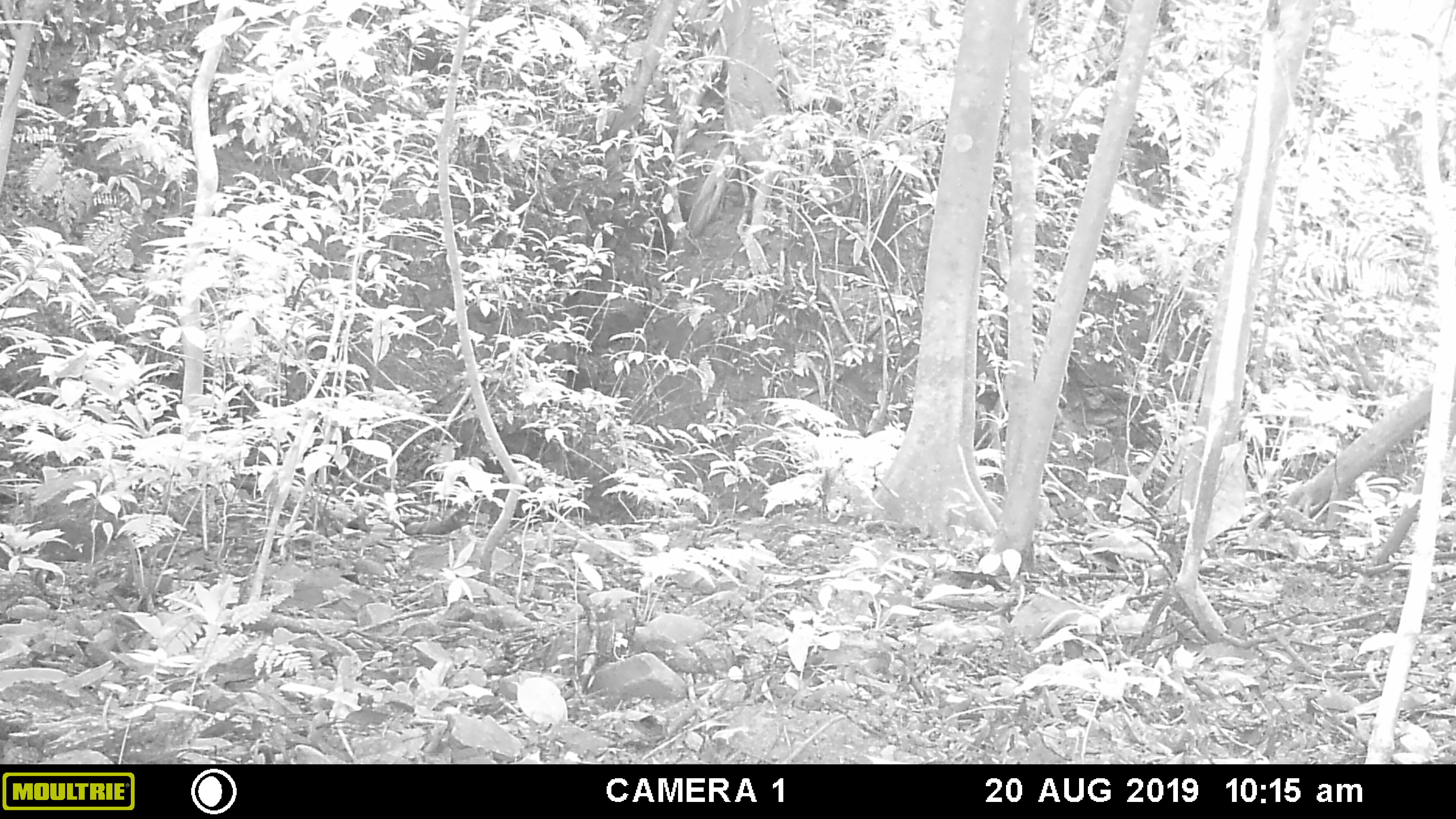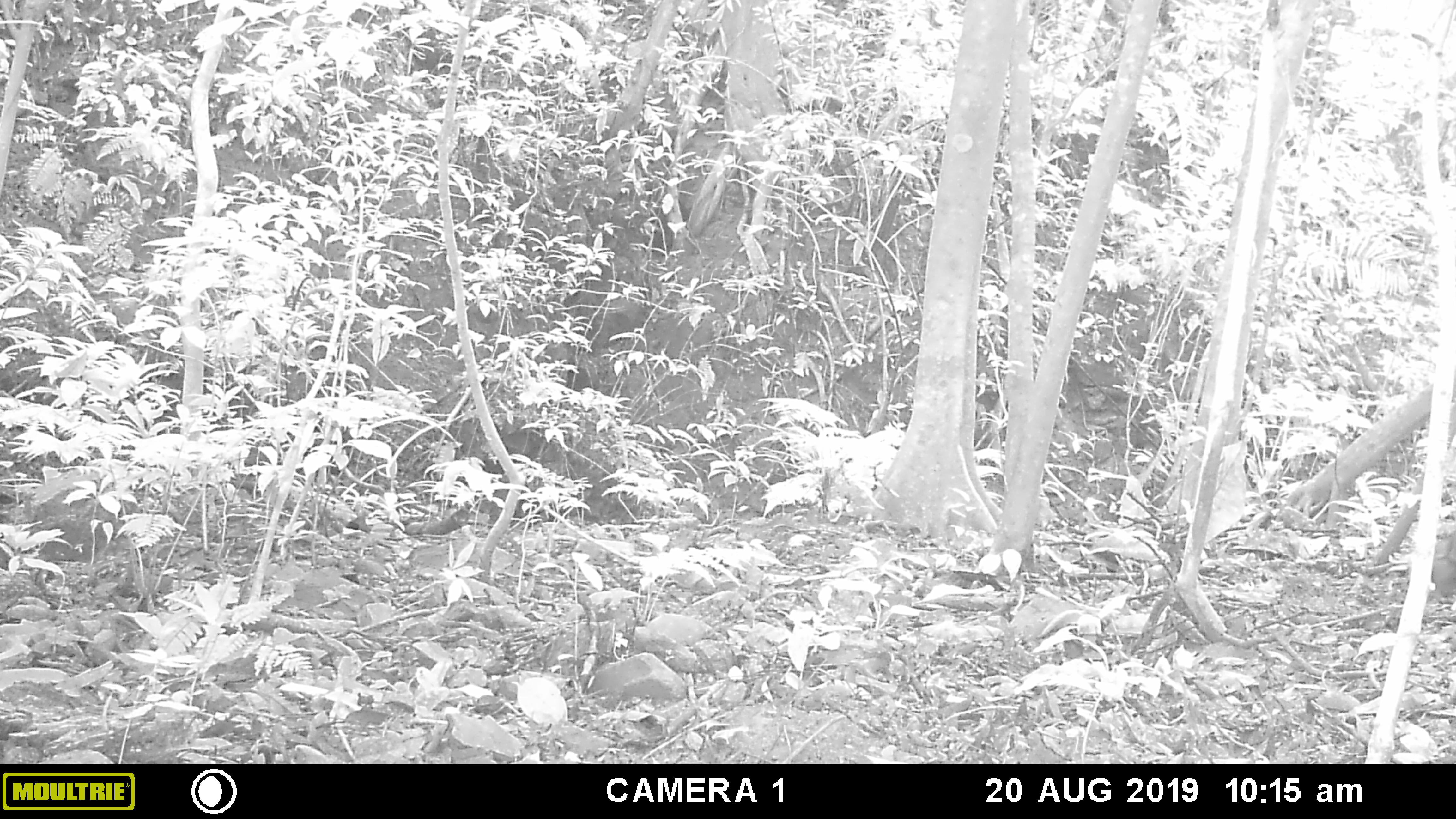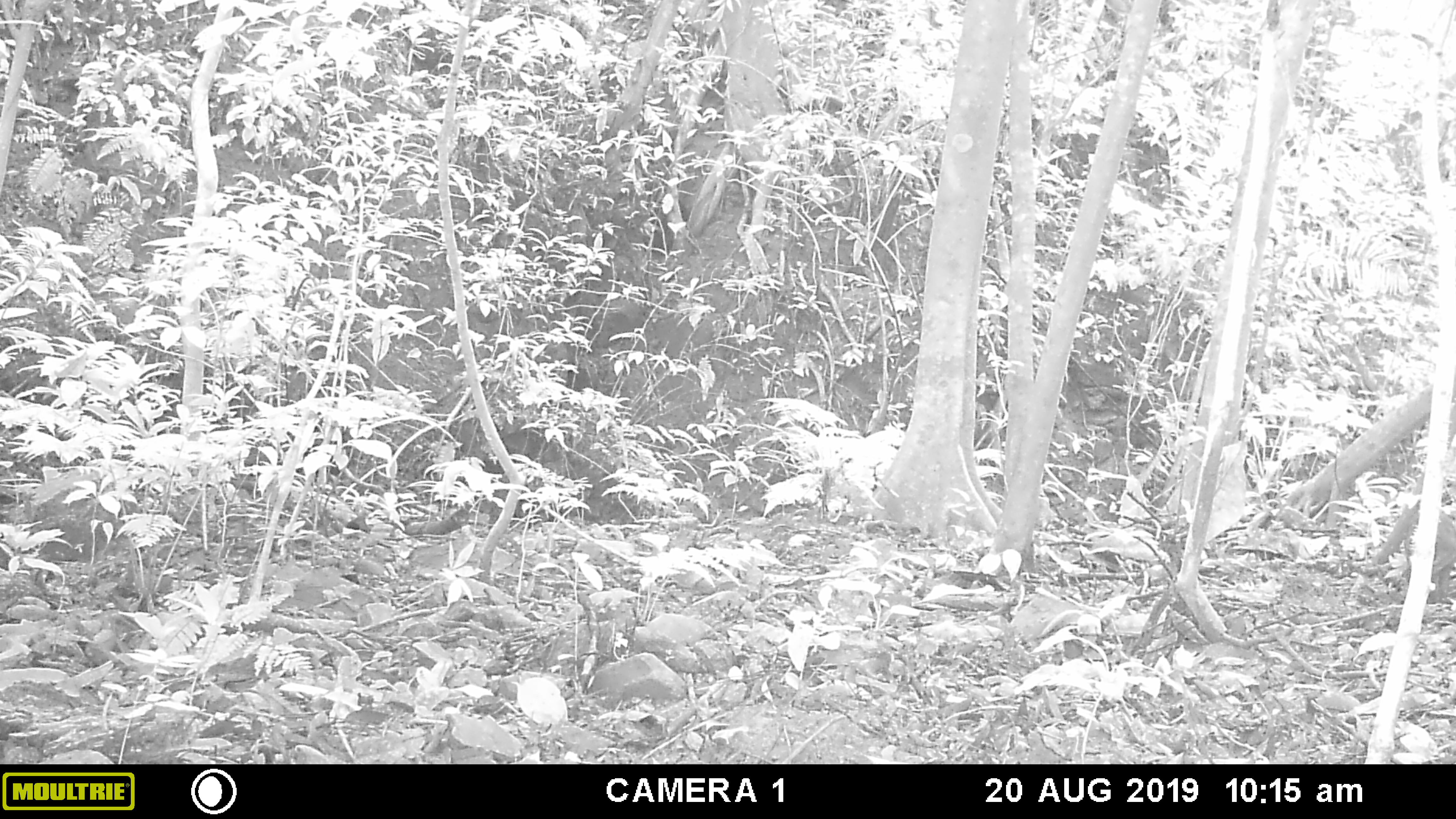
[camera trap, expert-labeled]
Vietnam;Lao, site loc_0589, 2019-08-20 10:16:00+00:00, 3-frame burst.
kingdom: Animalia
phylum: Chordata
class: Mammalia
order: Artiodactyla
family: Suidae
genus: Sus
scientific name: Sus scrofa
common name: eurasian wild pig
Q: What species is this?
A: Eurasian wild pig (Sus scrofa).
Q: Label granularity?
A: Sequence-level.